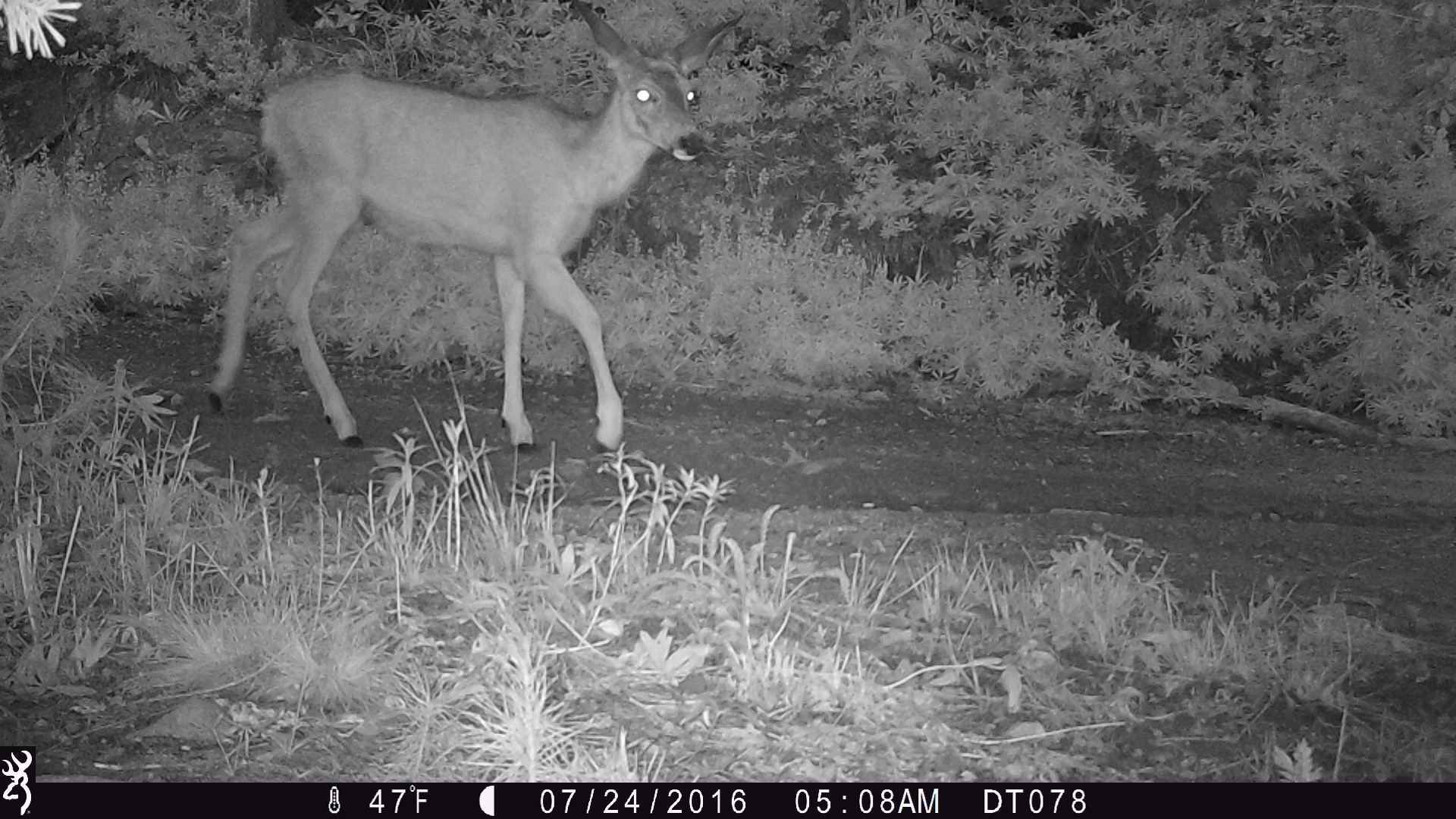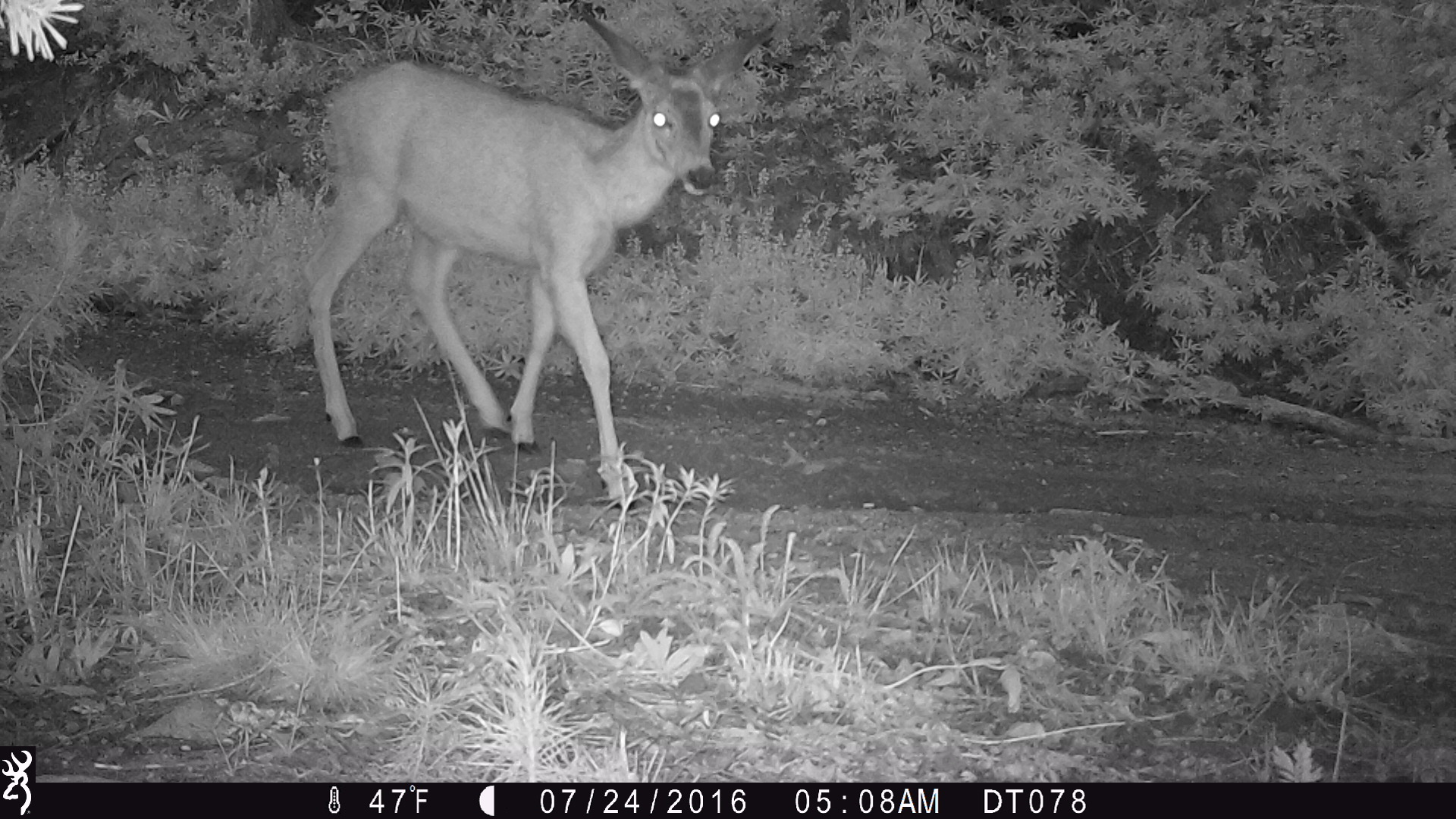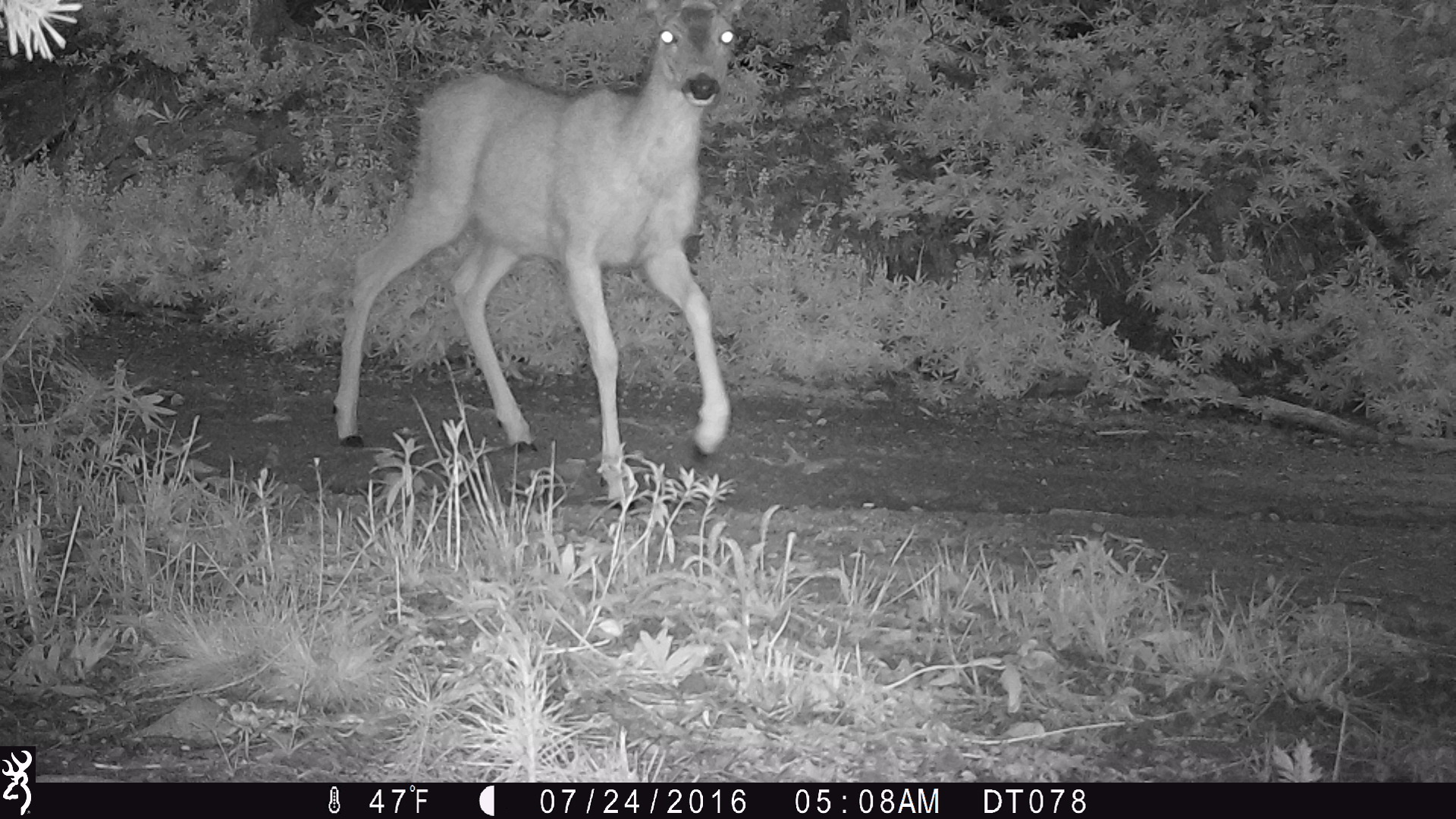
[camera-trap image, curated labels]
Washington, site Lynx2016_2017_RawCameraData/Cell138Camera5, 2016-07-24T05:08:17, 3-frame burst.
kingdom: Animalia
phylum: Chordata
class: Mammalia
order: Artiodactyla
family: Cervidae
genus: Odocoileus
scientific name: Odocoileus hemionus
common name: mule deer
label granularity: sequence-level